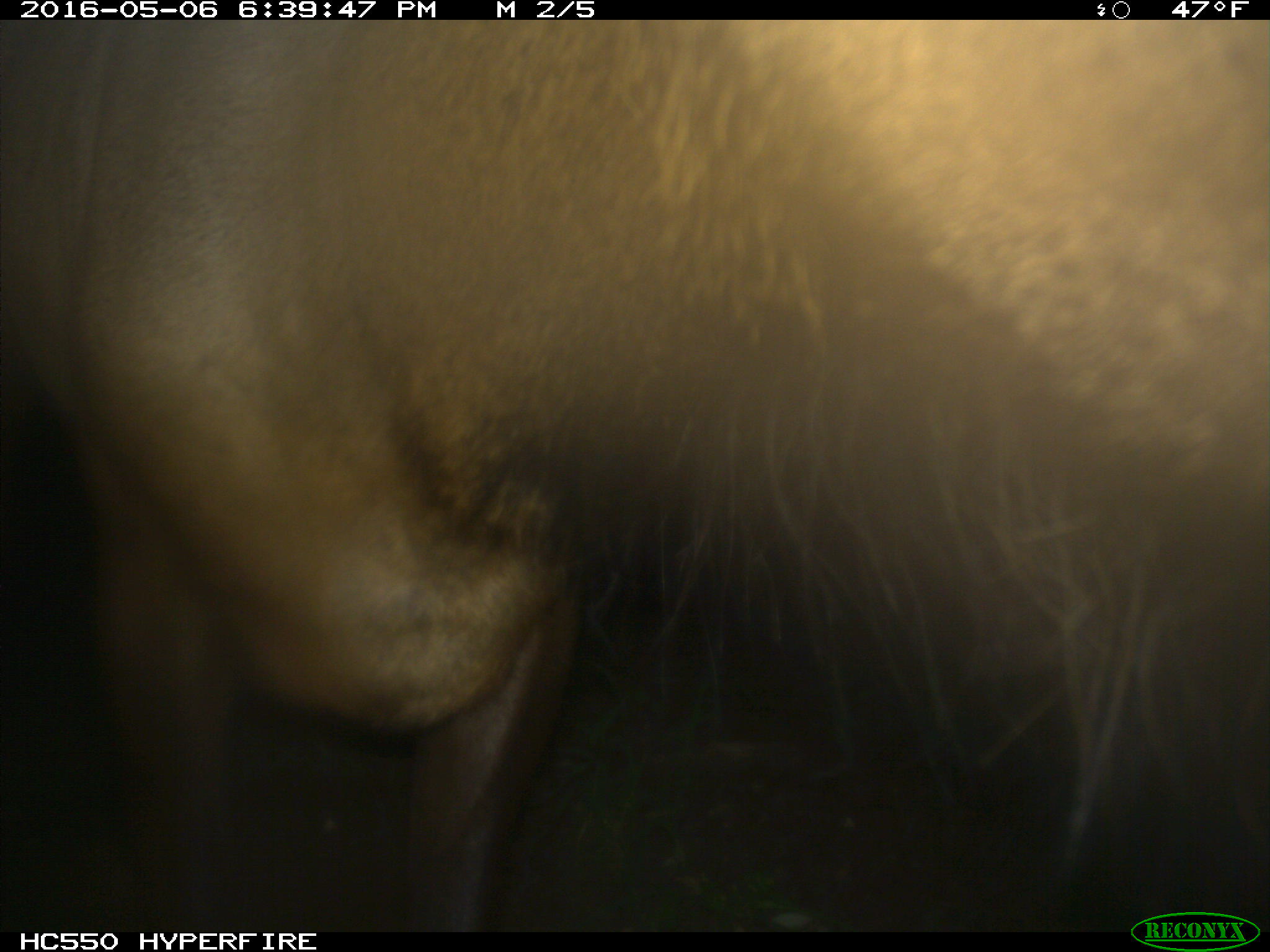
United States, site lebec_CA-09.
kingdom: Animalia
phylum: Chordata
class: Mammalia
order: Artiodactyla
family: Cervidae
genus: Cervus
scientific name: Cervus canadensis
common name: elk